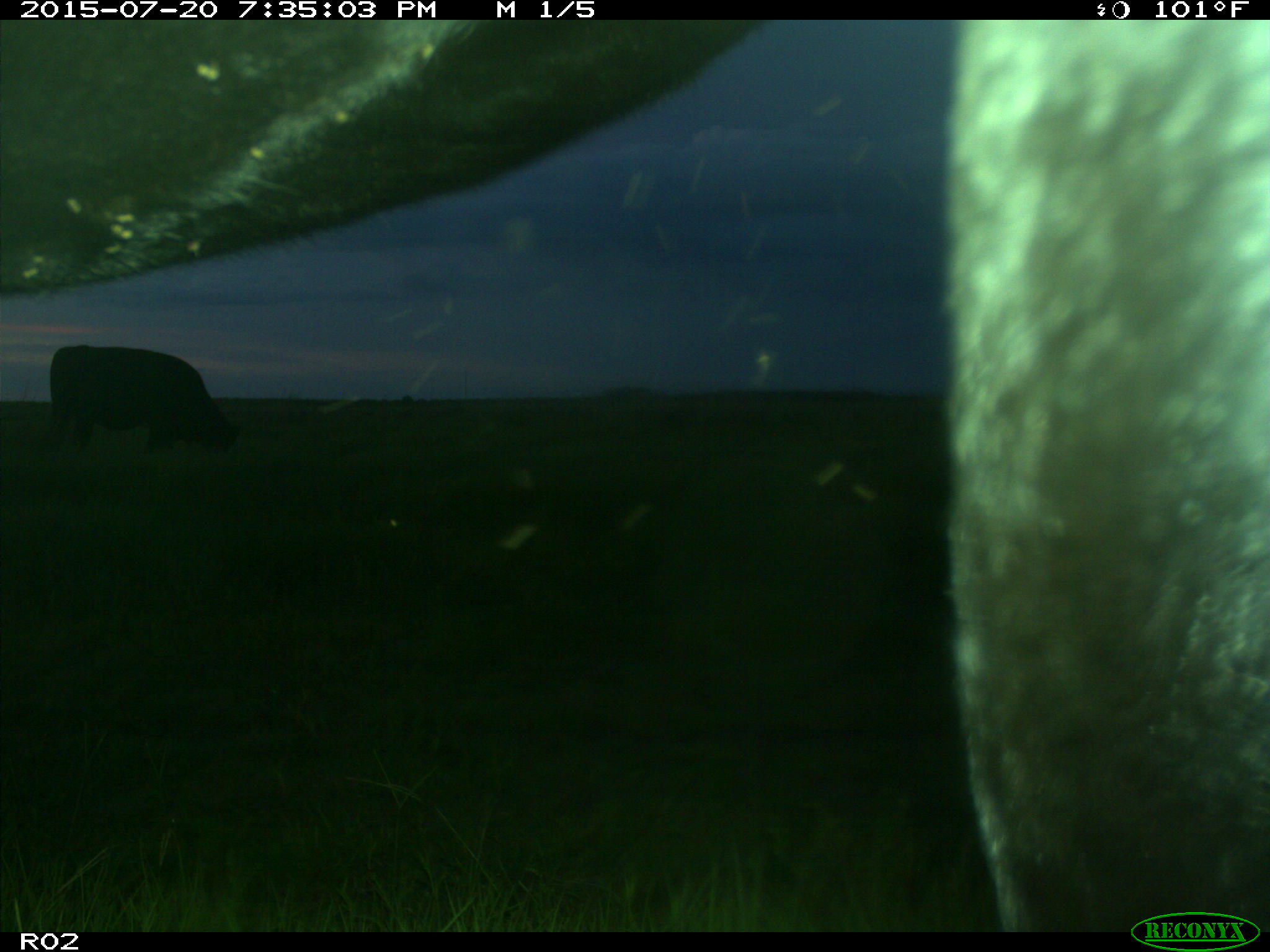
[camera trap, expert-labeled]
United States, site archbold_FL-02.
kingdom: Animalia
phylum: Chordata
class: Mammalia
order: Artiodactyla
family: Bovidae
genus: Bos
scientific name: Bos taurus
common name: domestic cow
Bos taurus (domestic cow).